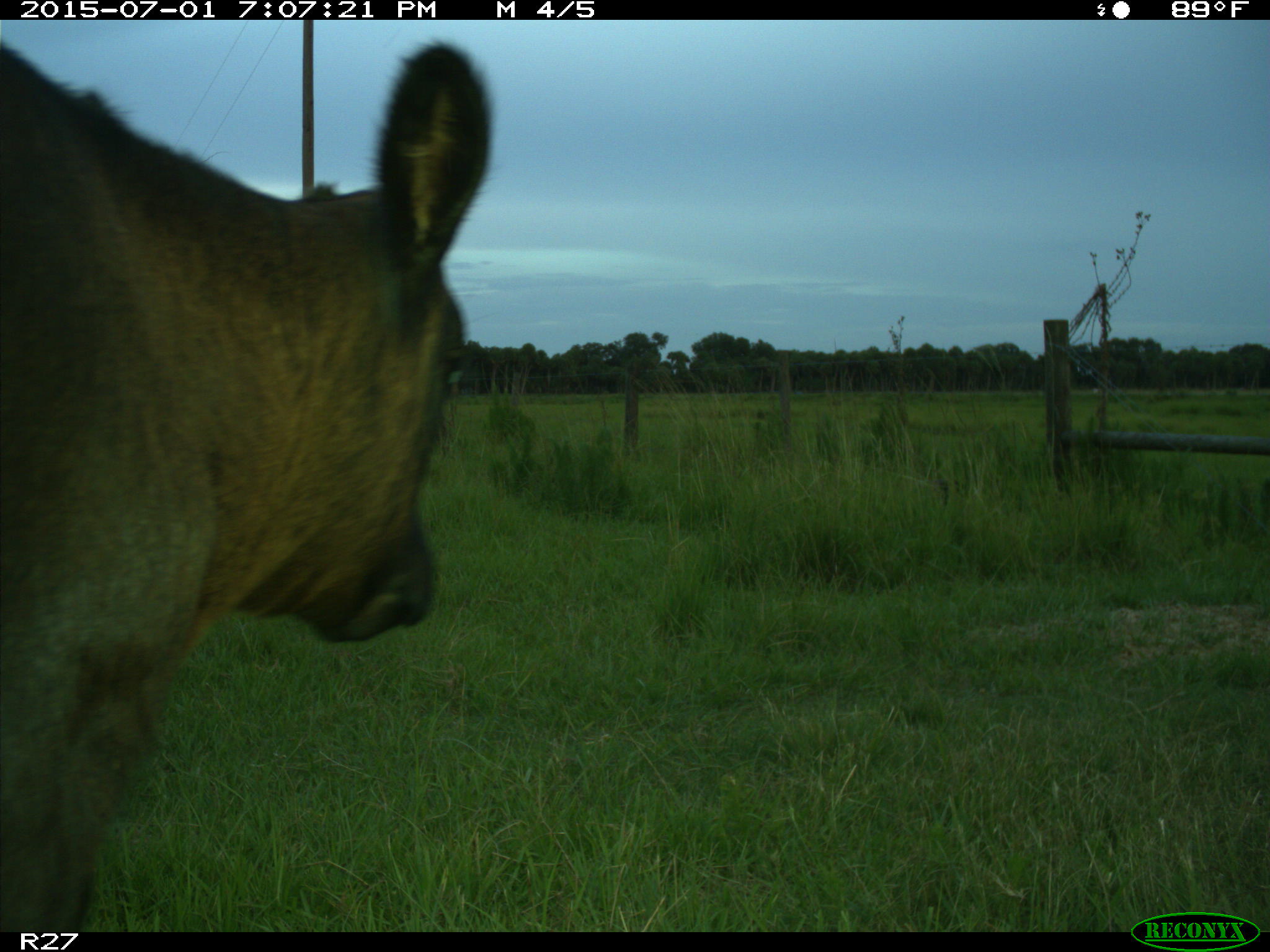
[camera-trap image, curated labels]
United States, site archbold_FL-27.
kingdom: Animalia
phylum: Chordata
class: Mammalia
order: Artiodactyla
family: Bovidae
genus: Bos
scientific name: Bos taurus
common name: domestic cow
Bos taurus (domestic cow).